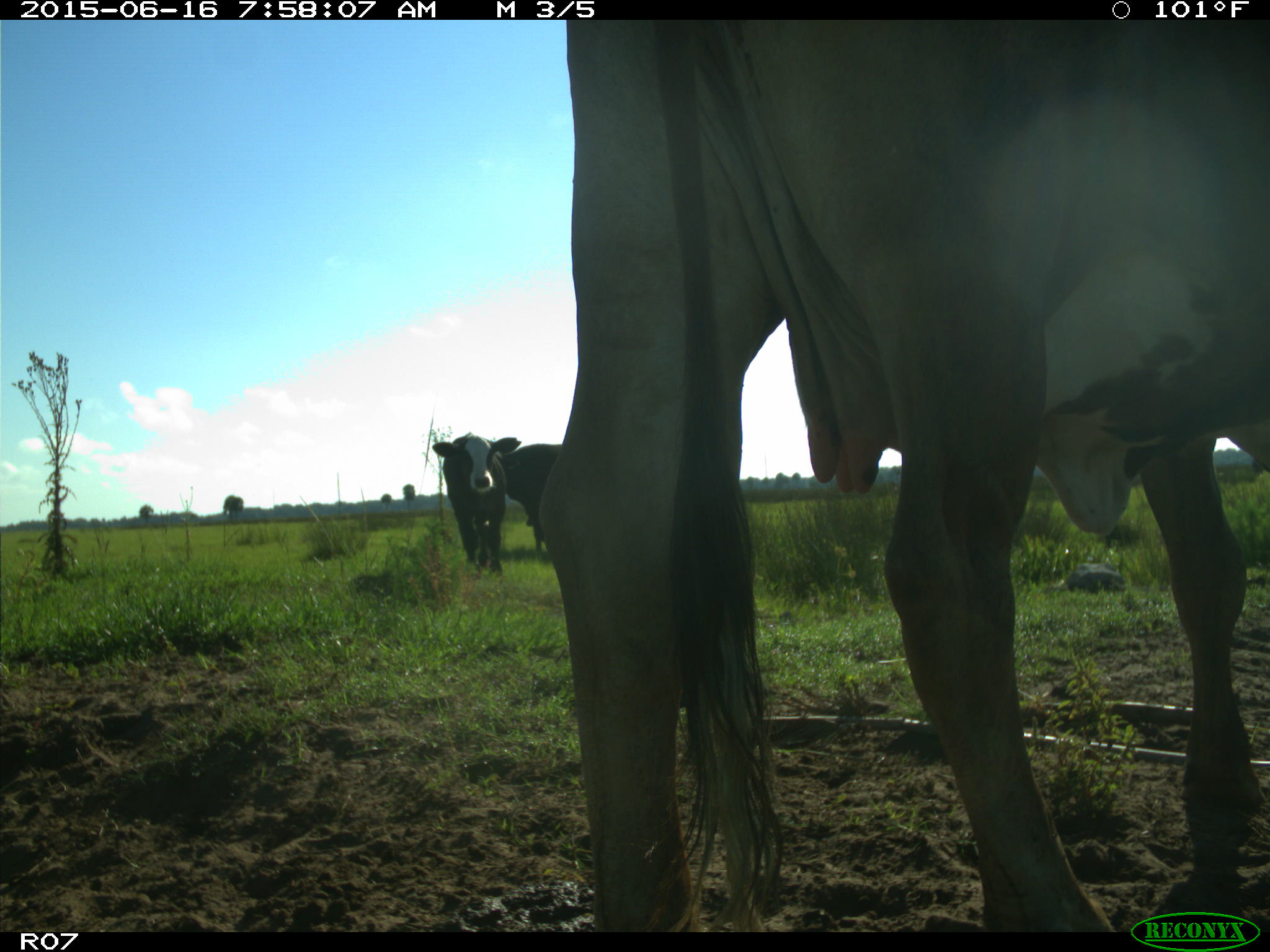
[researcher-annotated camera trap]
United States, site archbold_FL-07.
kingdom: Animalia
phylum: Chordata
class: Mammalia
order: Artiodactyla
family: Bovidae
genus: Bos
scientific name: Bos taurus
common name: domestic cow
Bos taurus (domestic cow).